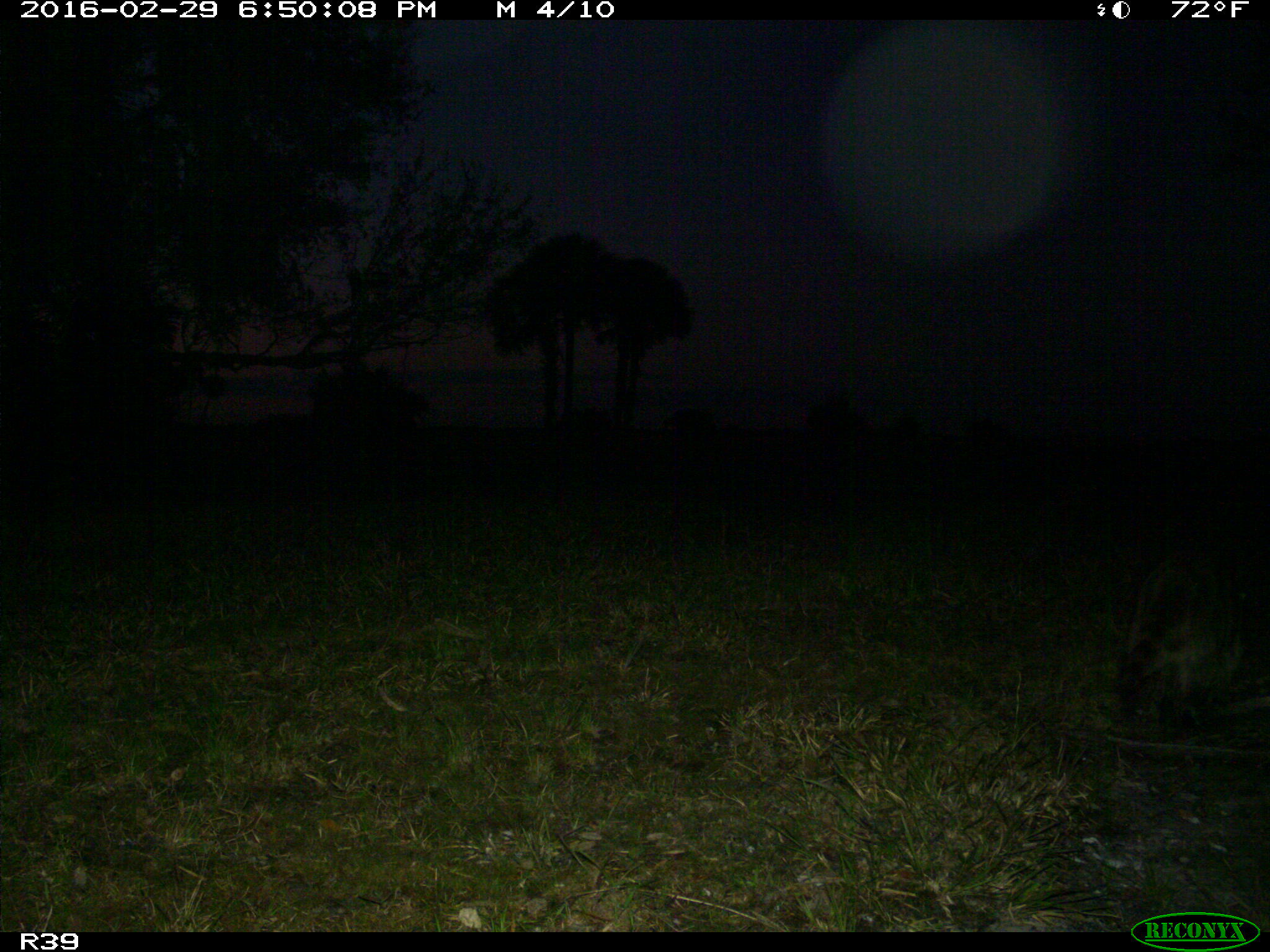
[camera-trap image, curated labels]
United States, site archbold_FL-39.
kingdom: Animalia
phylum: Chordata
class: Mammalia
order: Artiodactyla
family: Bovidae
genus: Bos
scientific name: Bos taurus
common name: domestic cow